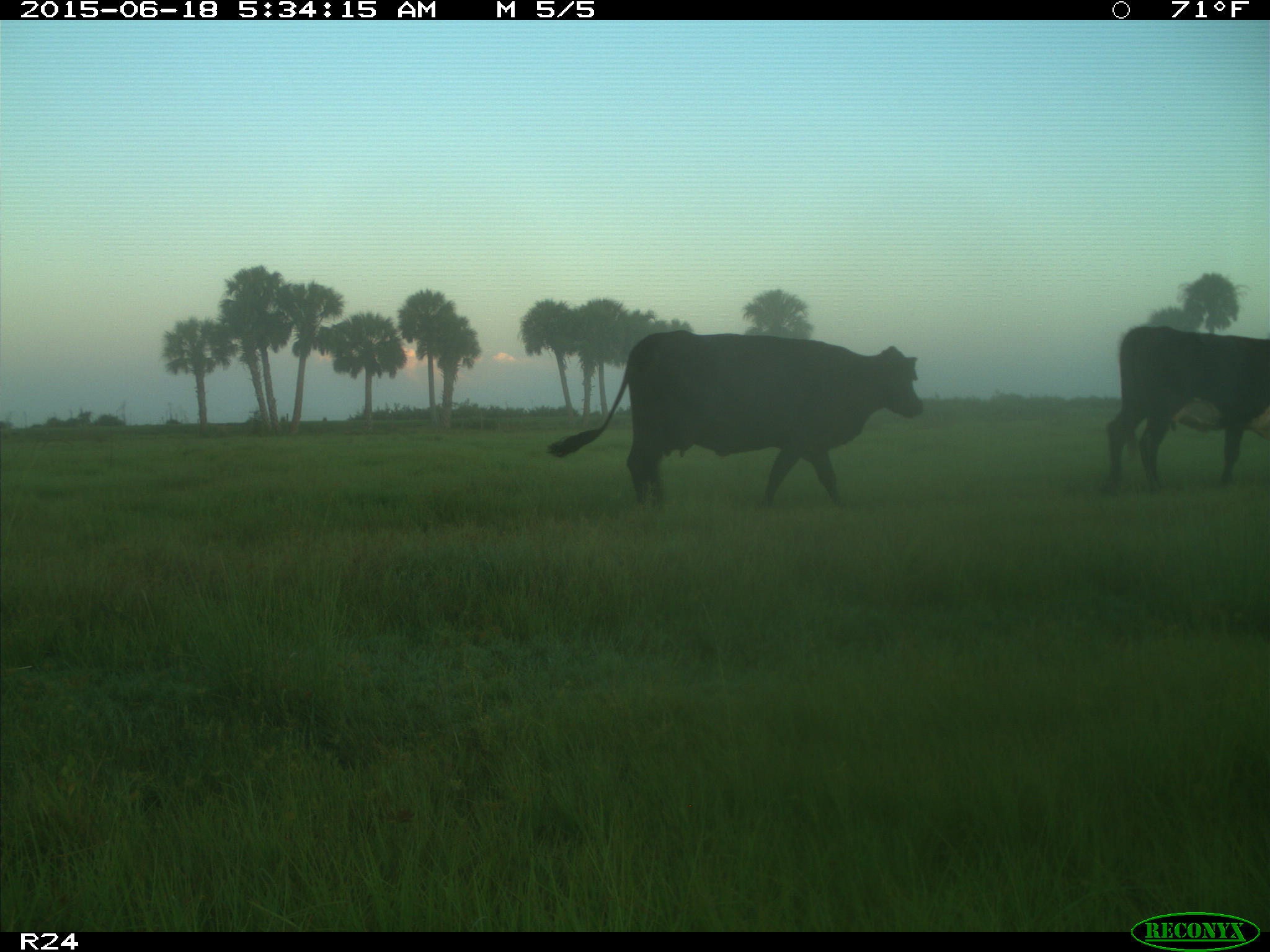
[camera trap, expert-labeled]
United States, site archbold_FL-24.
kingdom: Animalia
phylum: Chordata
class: Mammalia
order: Artiodactyla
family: Bovidae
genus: Bos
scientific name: Bos taurus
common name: domestic cow